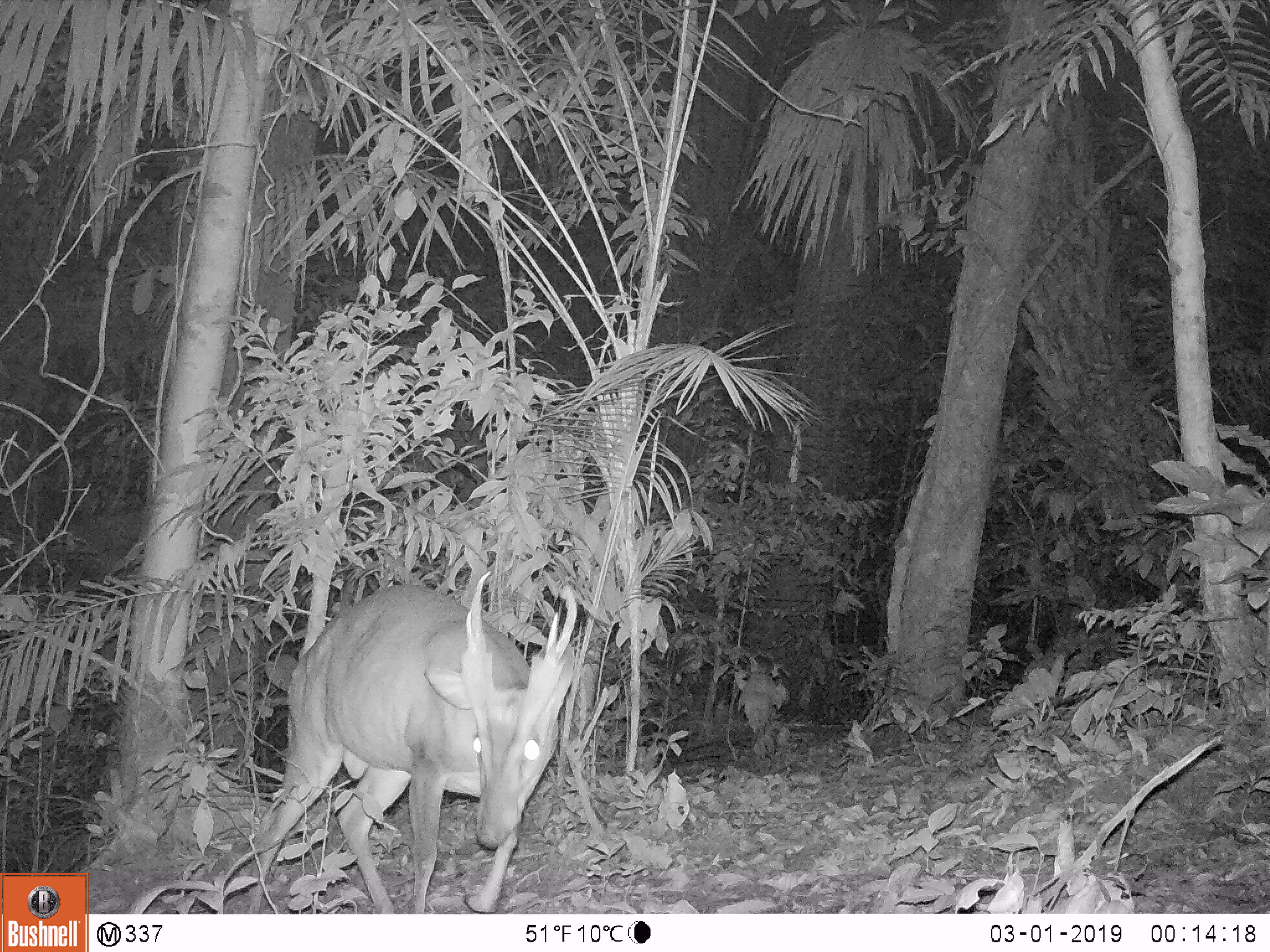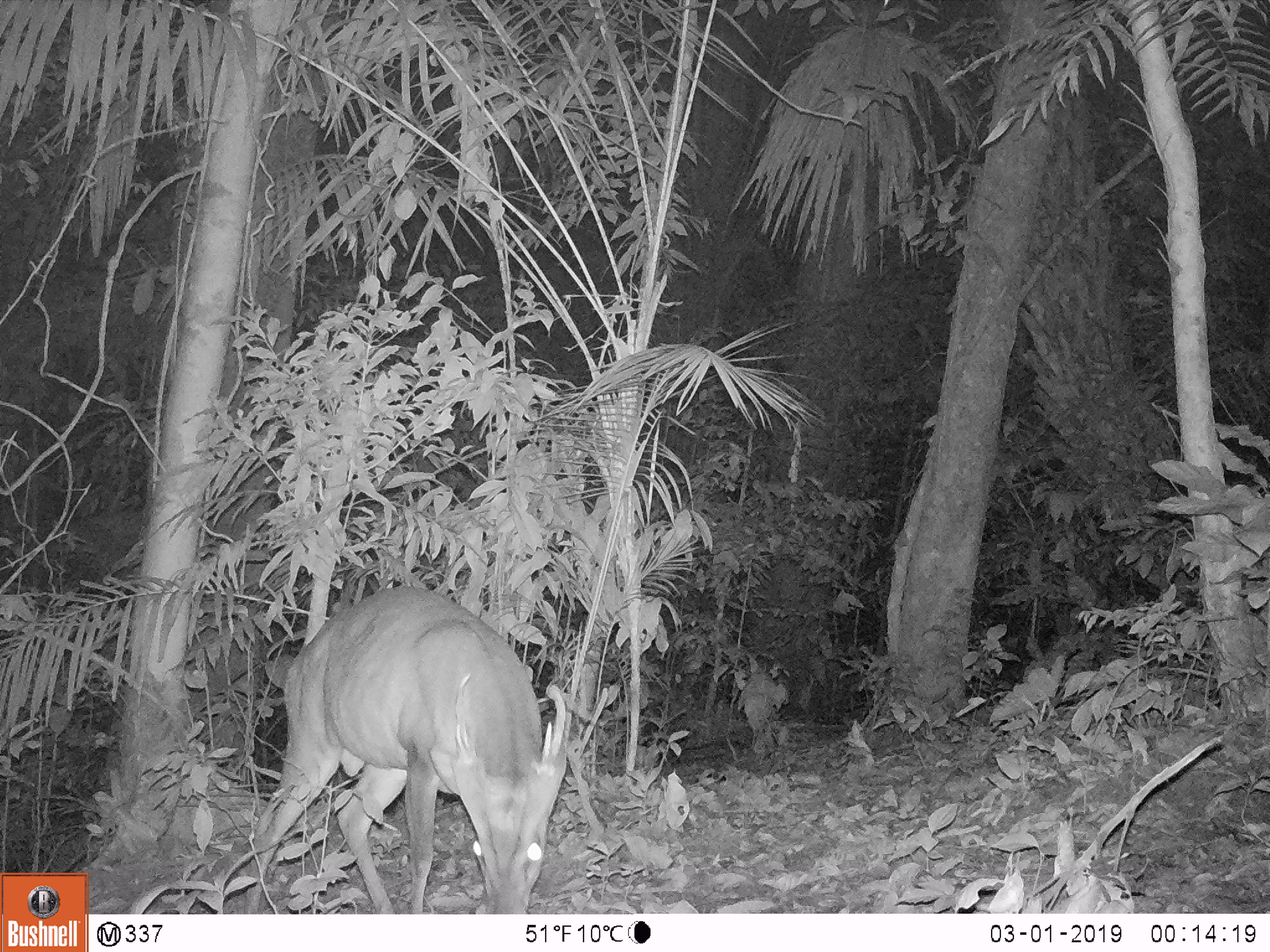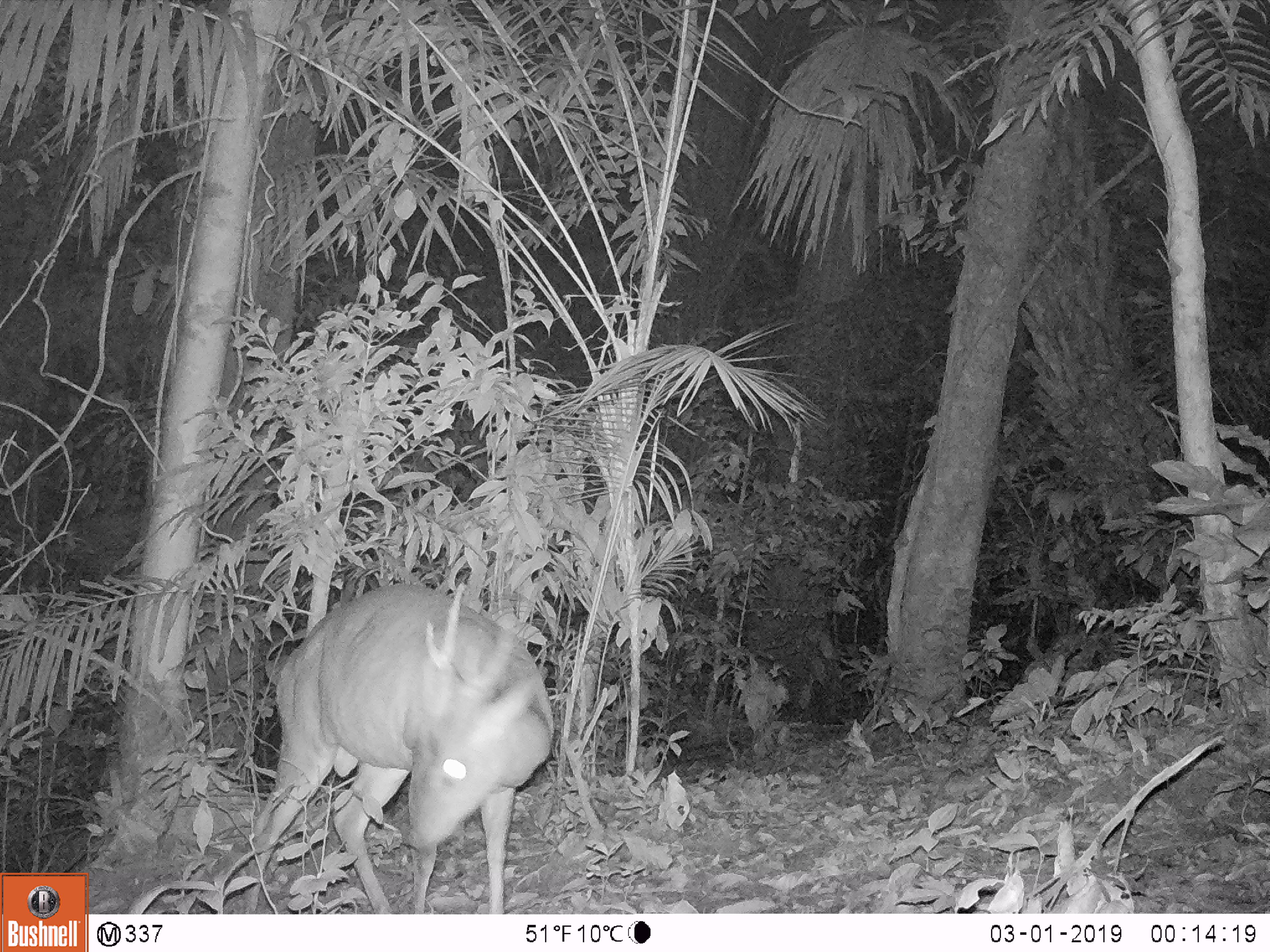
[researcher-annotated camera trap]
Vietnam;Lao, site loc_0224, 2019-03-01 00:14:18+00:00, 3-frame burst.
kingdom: Animalia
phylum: Chordata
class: Mammalia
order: Artiodactyla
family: Cervidae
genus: Muntiacus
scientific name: Muntiacus vuquangensis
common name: large-antlered muntjac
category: large antlered muntjac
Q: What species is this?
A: Large antlered muntjac (large-antlered muntjac) (Muntiacus vuquangensis).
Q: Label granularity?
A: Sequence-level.